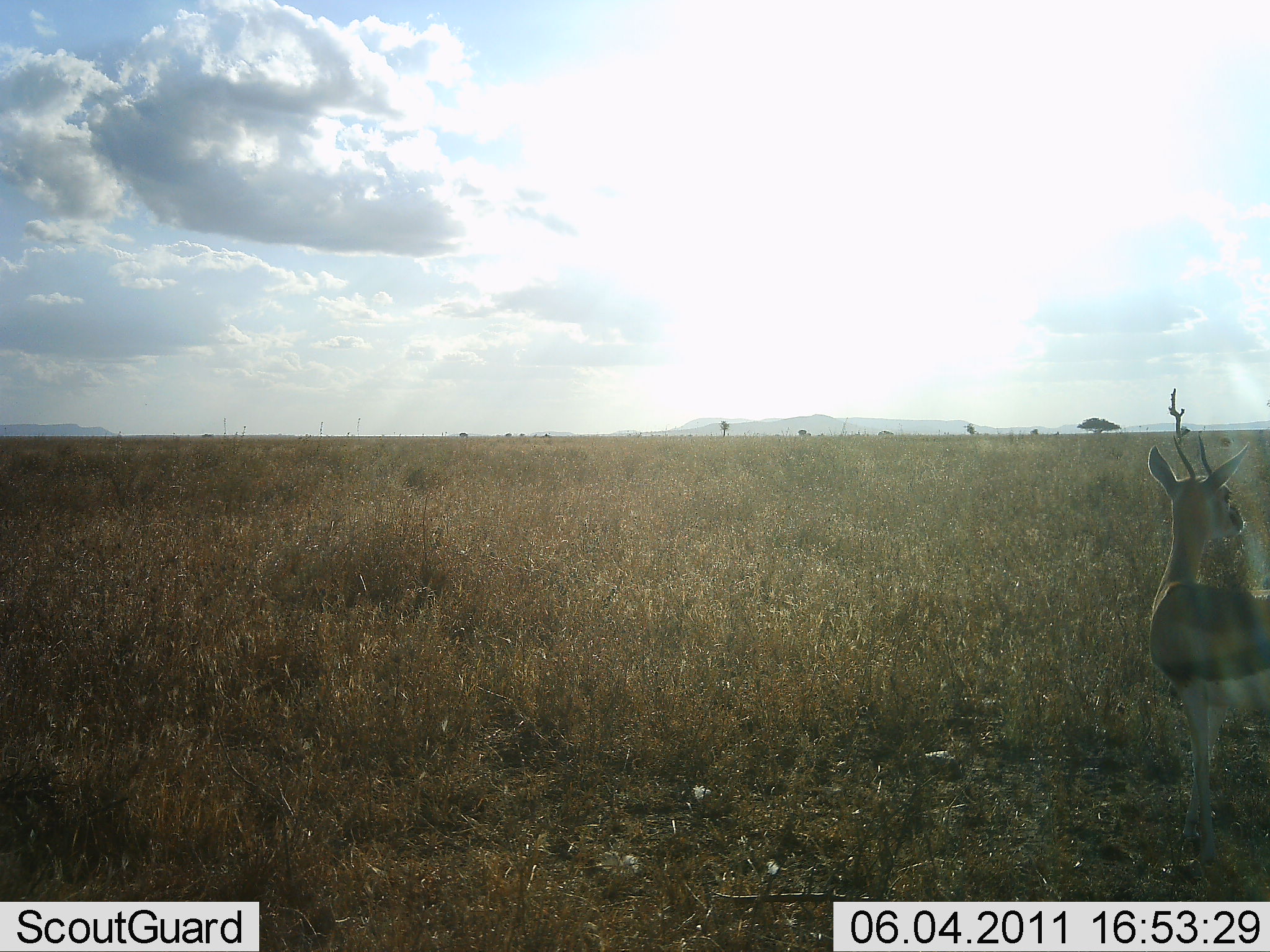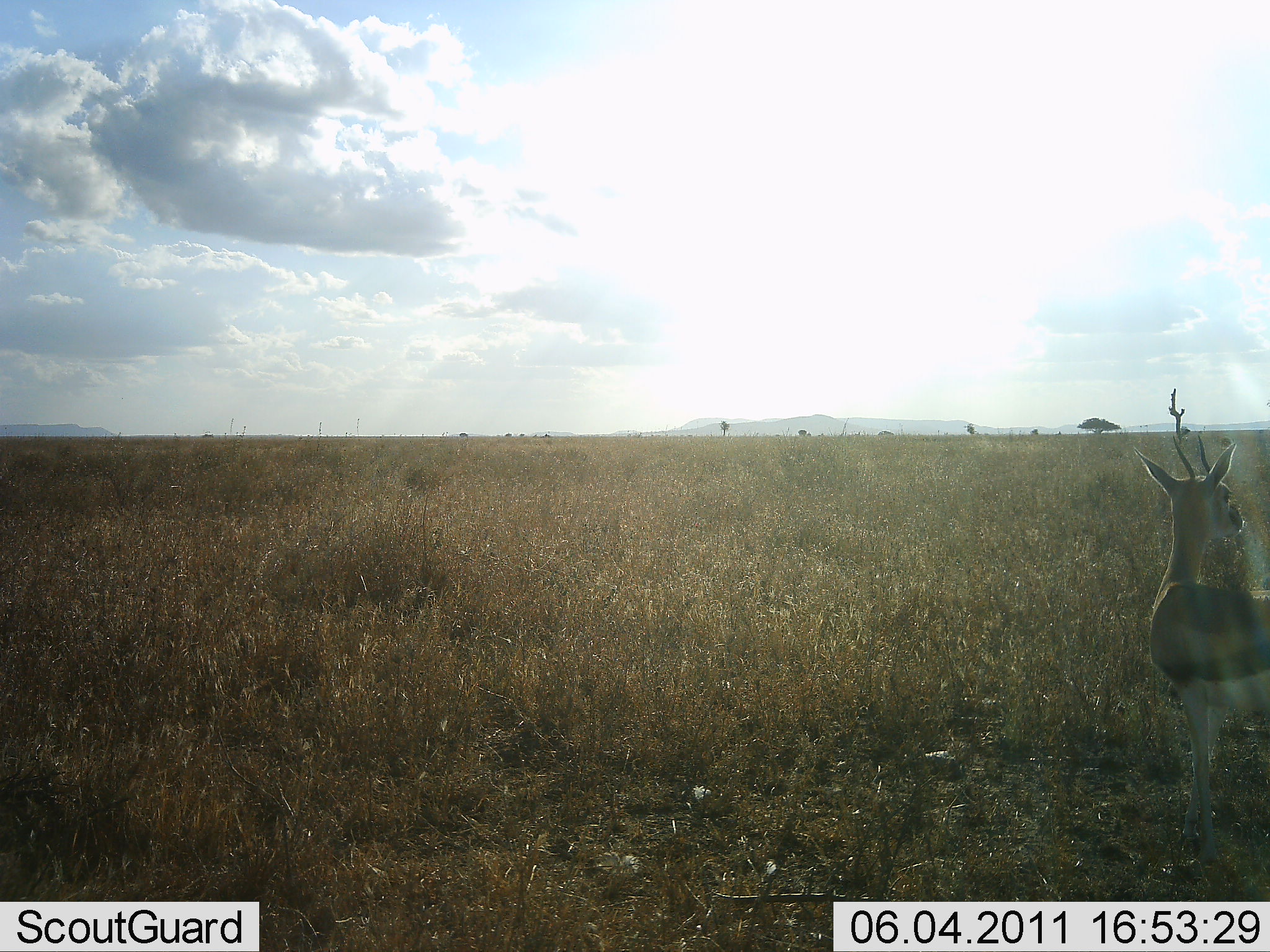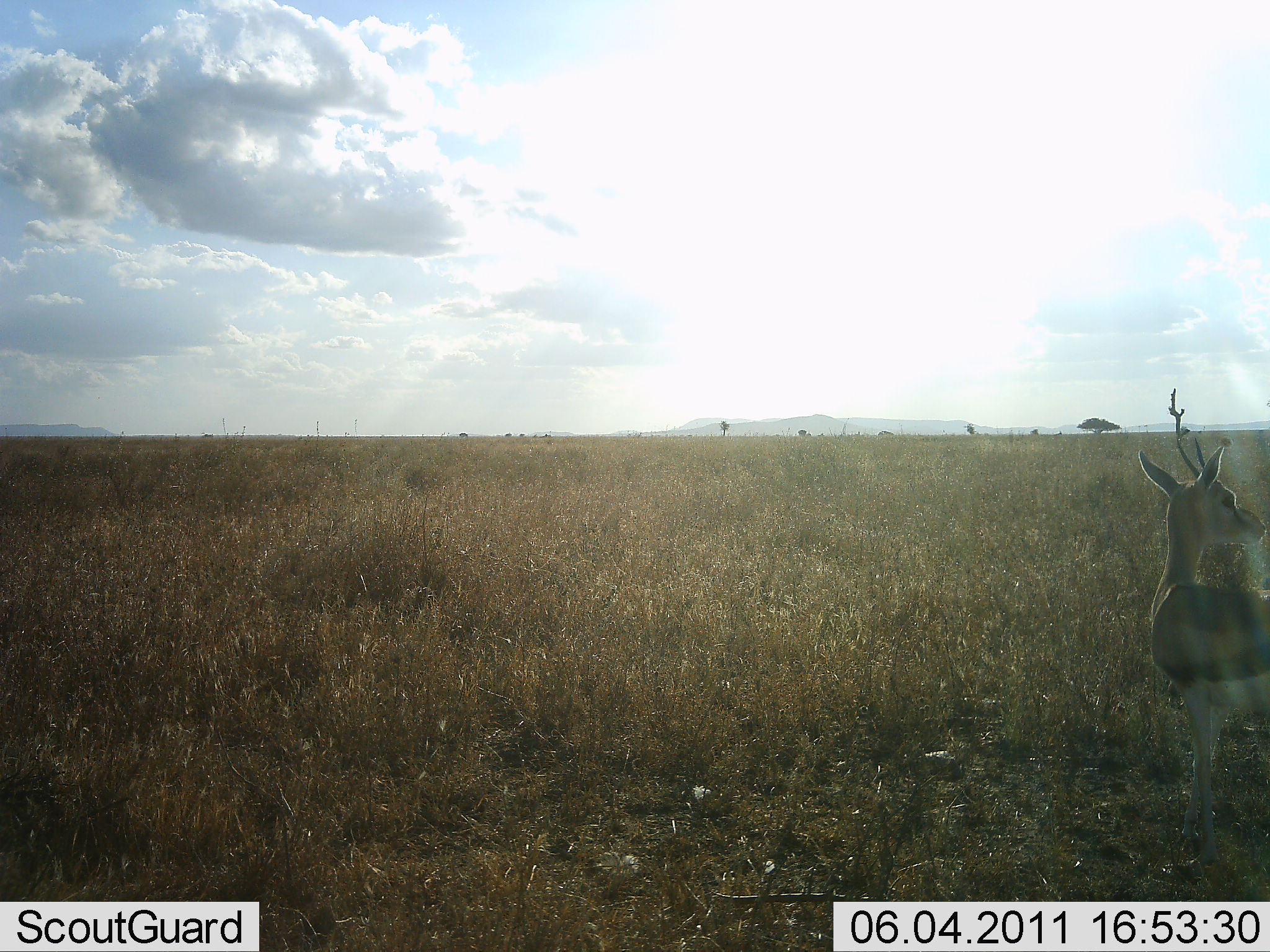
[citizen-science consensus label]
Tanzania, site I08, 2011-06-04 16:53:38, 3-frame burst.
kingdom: Animalia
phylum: Chordata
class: Mammalia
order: Artiodactyla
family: Bovidae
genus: Eudorcas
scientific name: Eudorcas thomsonii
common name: thomson's gazelle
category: gazellethomsons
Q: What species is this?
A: Gazellethomsons (thomson's gazelle) (Eudorcas thomsonii).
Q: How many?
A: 1.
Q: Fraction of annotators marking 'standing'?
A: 100%.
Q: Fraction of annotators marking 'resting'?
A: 0%.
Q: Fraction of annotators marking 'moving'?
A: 0%.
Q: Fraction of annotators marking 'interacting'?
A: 0%.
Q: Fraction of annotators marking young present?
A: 0%.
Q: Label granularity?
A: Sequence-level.